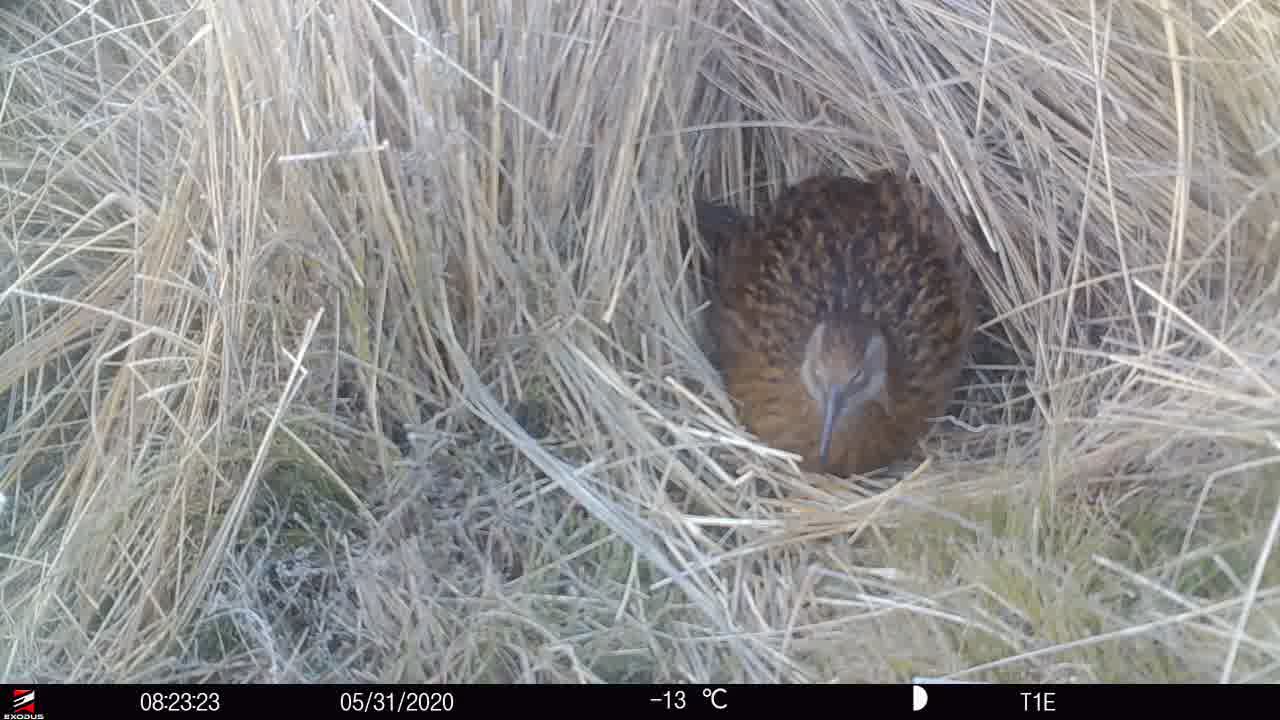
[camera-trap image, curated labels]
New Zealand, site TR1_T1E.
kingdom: Animalia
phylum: Chordata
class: Aves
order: Gruiformes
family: Rallidae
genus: Gallirallus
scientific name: Gallirallus australis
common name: weka